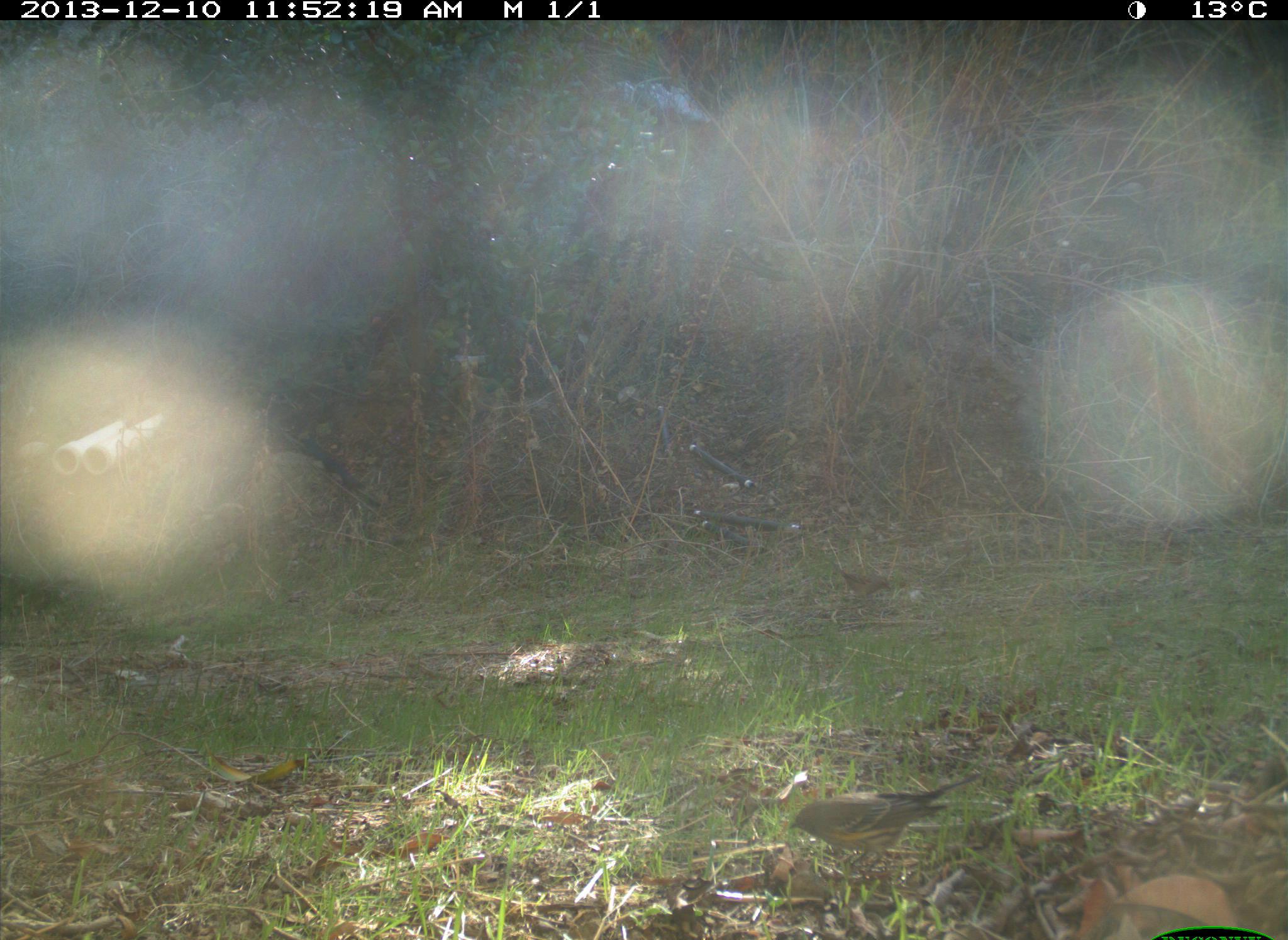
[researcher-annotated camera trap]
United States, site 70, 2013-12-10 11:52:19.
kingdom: Animalia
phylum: Chordata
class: Aves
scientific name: Aves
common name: bird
Bird (Aves).